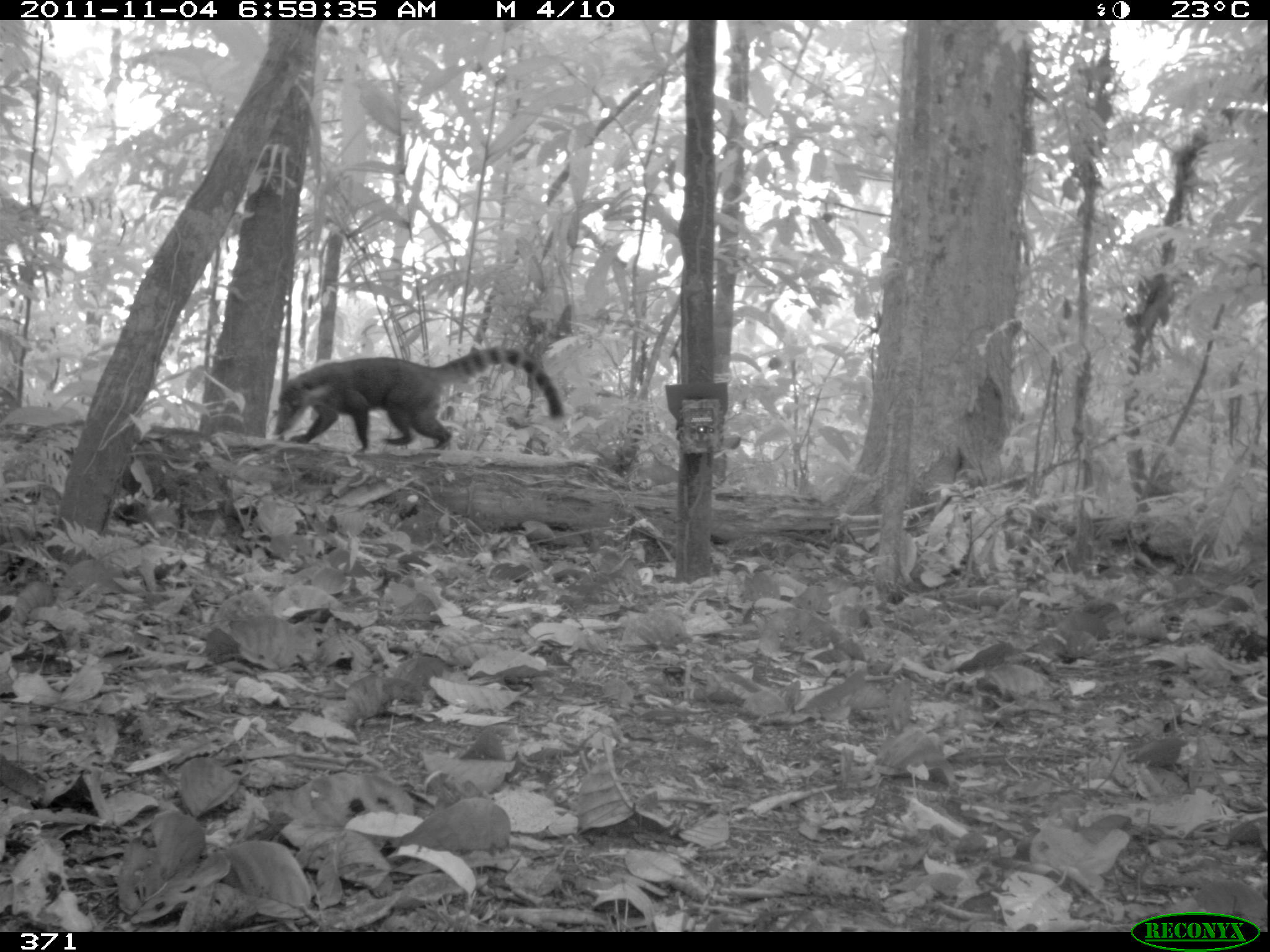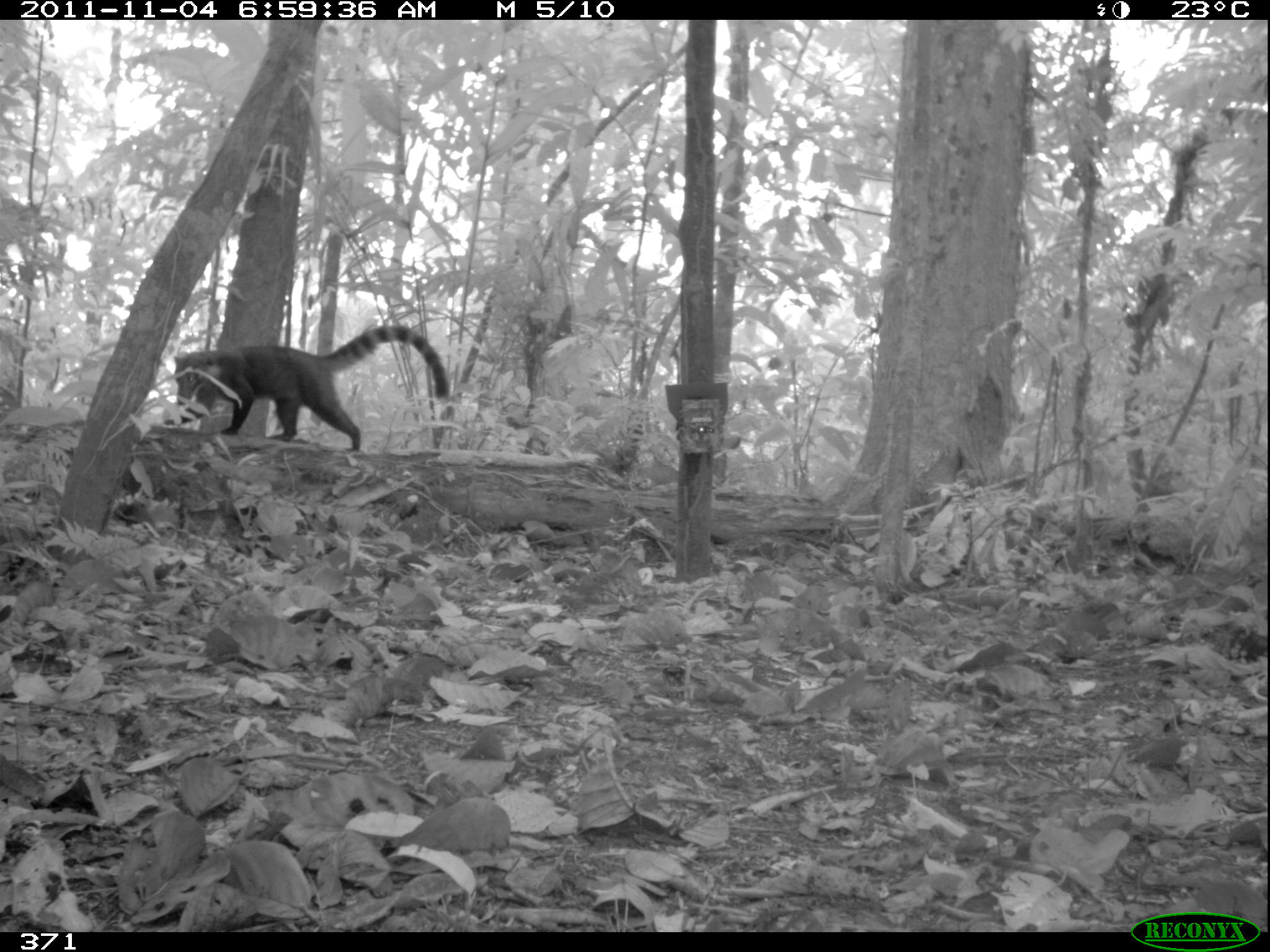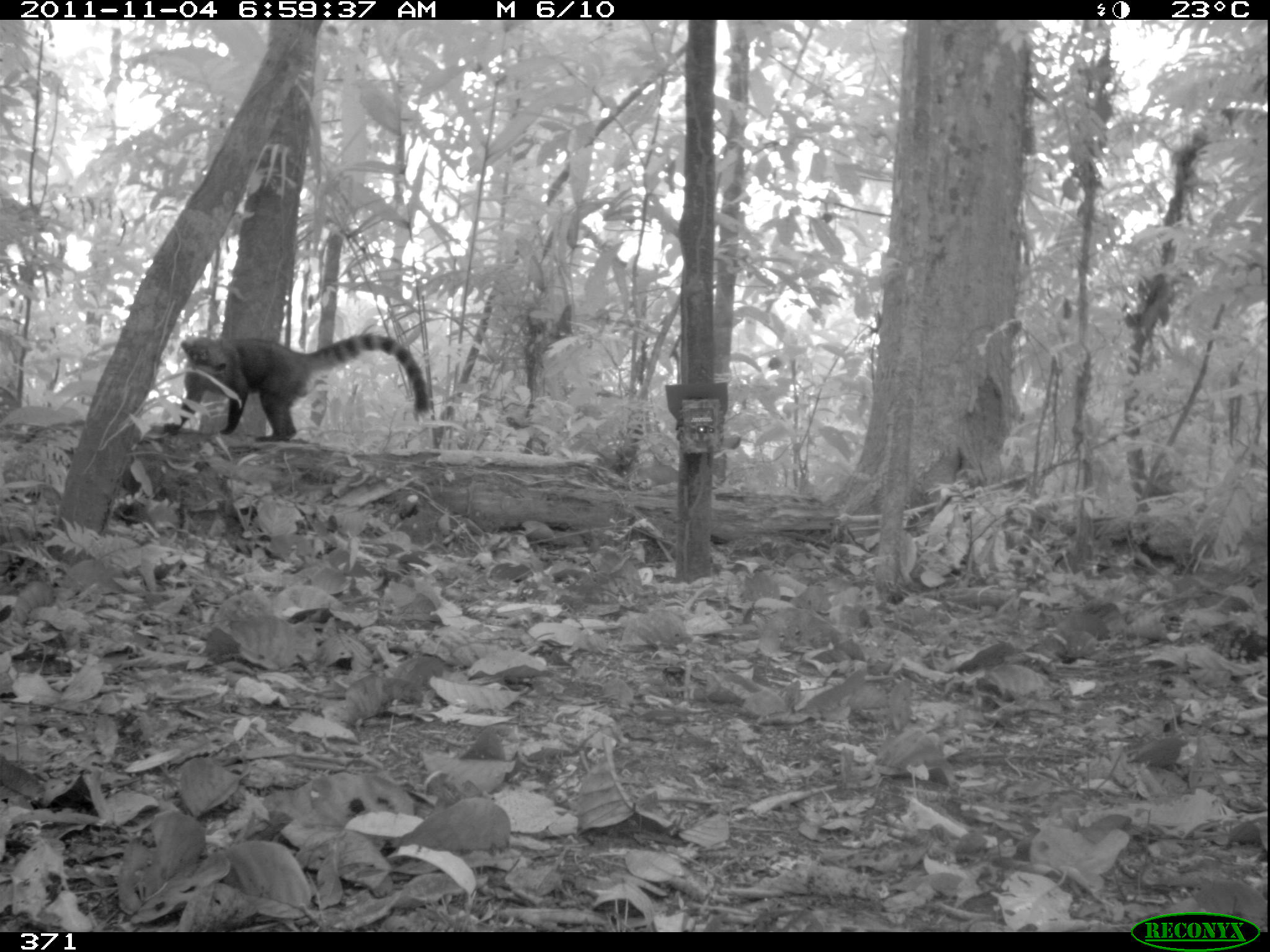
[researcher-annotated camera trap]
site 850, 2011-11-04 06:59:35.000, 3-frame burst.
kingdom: Animalia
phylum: Chordata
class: Mammalia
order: Carnivora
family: Procyonidae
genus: Nasua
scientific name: Nasua nasua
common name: south american coati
Nasua nasua (south american coati).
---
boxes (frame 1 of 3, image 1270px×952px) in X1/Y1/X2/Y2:
nasua nasua: 271/346/563/454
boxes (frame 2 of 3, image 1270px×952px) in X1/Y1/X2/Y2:
nasua nasua: 172/322/448/450